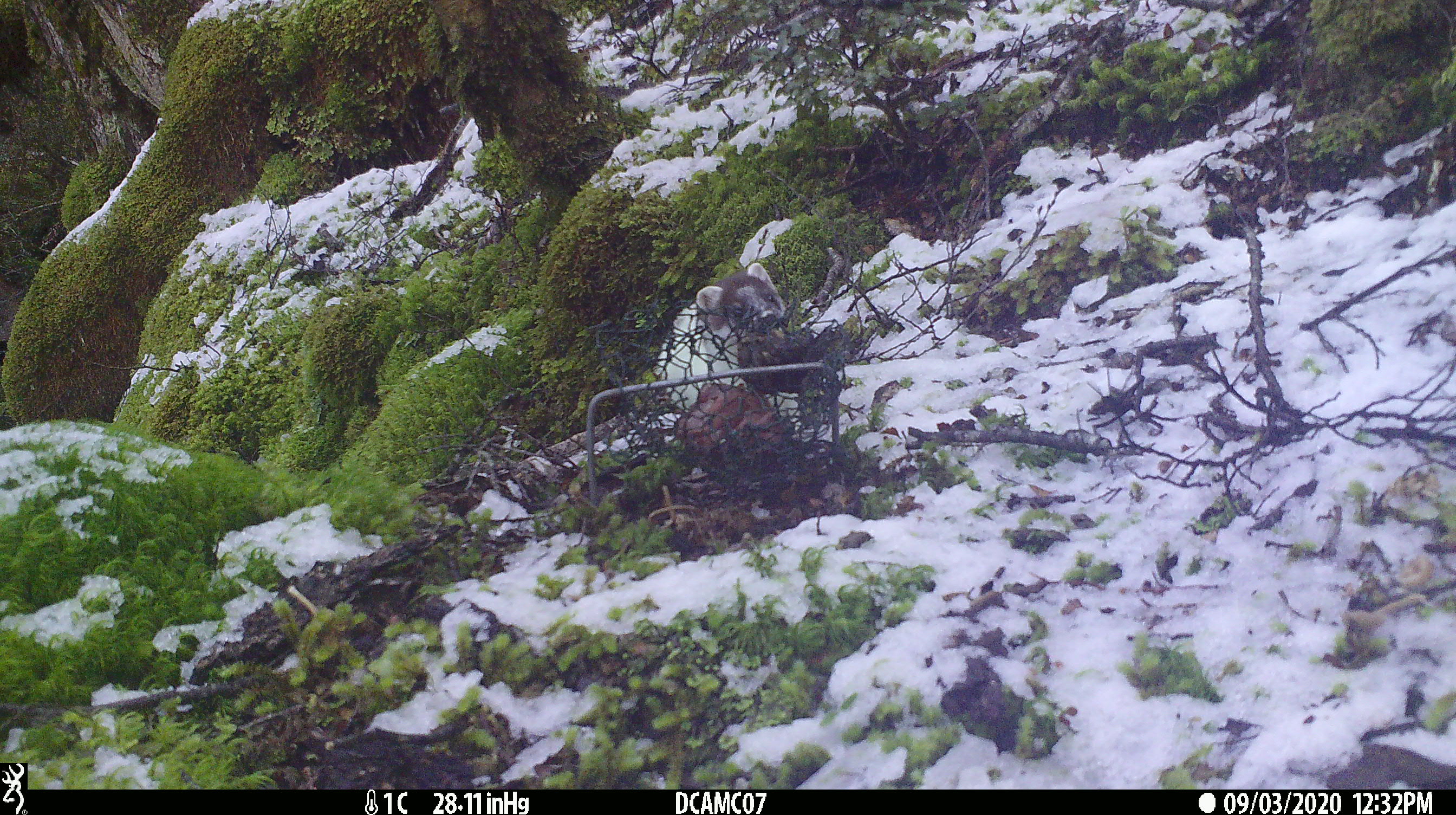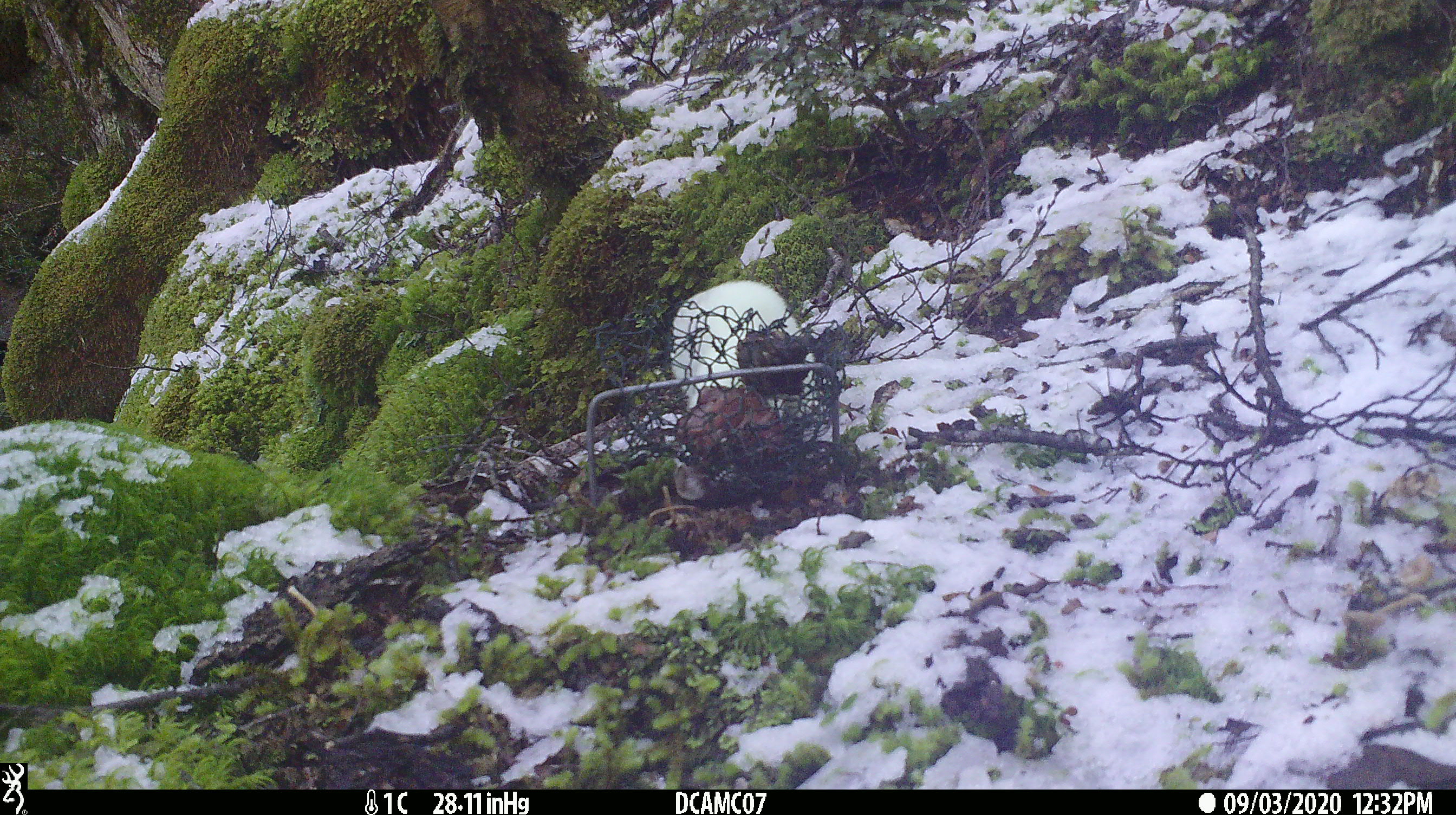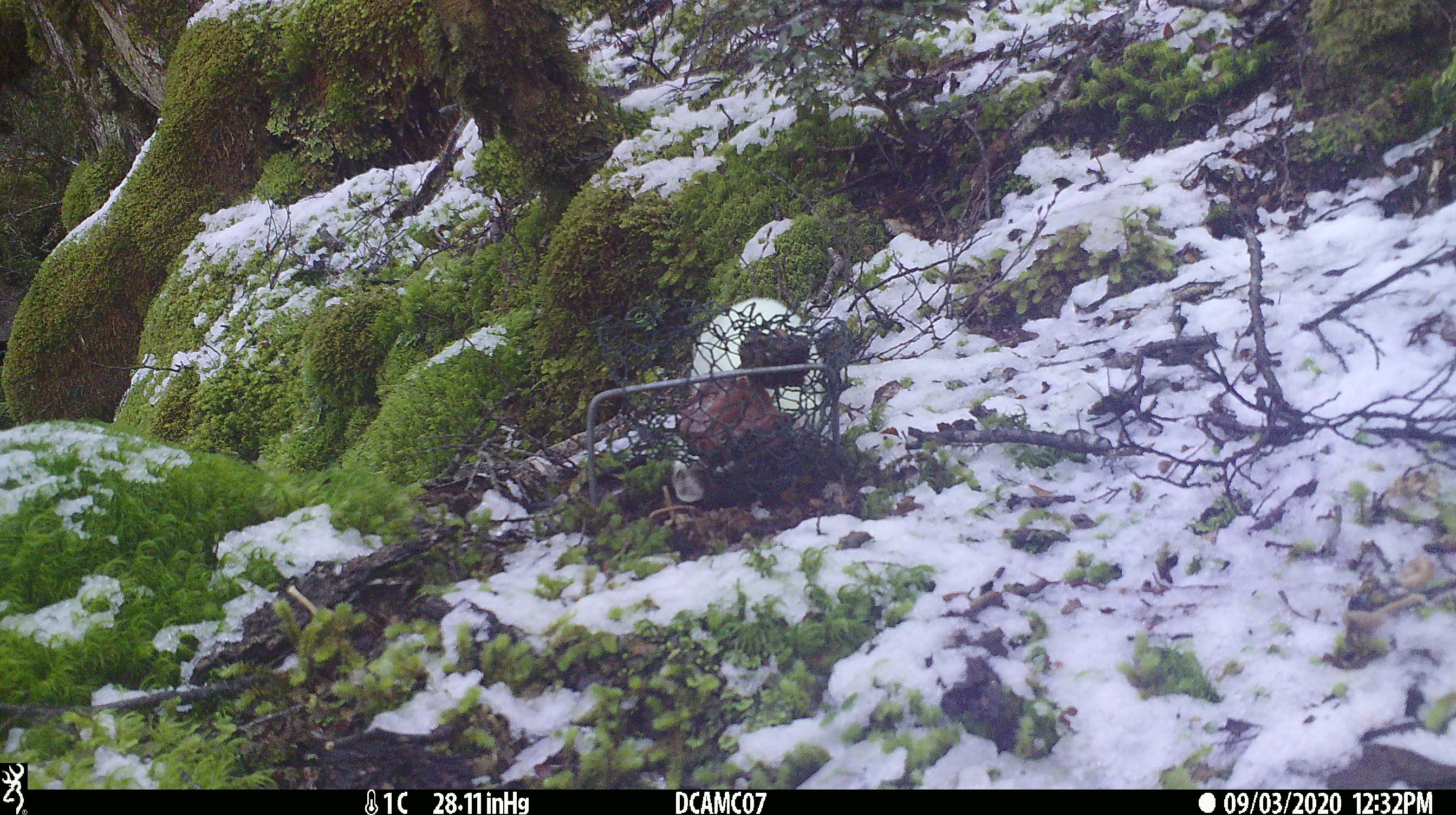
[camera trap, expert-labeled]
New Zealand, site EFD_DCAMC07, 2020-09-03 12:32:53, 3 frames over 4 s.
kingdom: Animalia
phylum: Chordata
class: Mammalia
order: Carnivora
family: Mustelidae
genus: Mustela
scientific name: Mustela erminea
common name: stoat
Stoat (Mustela erminea).